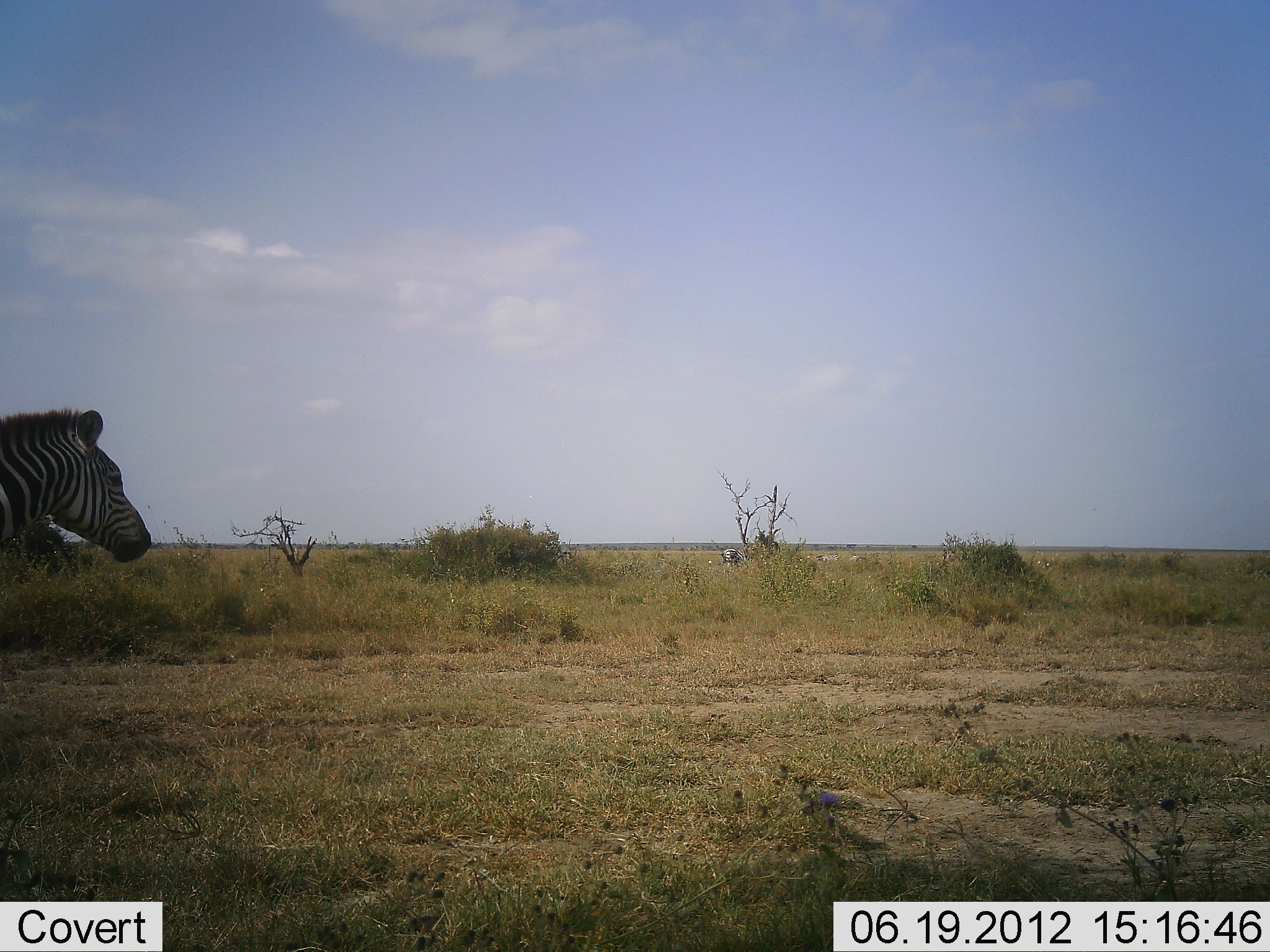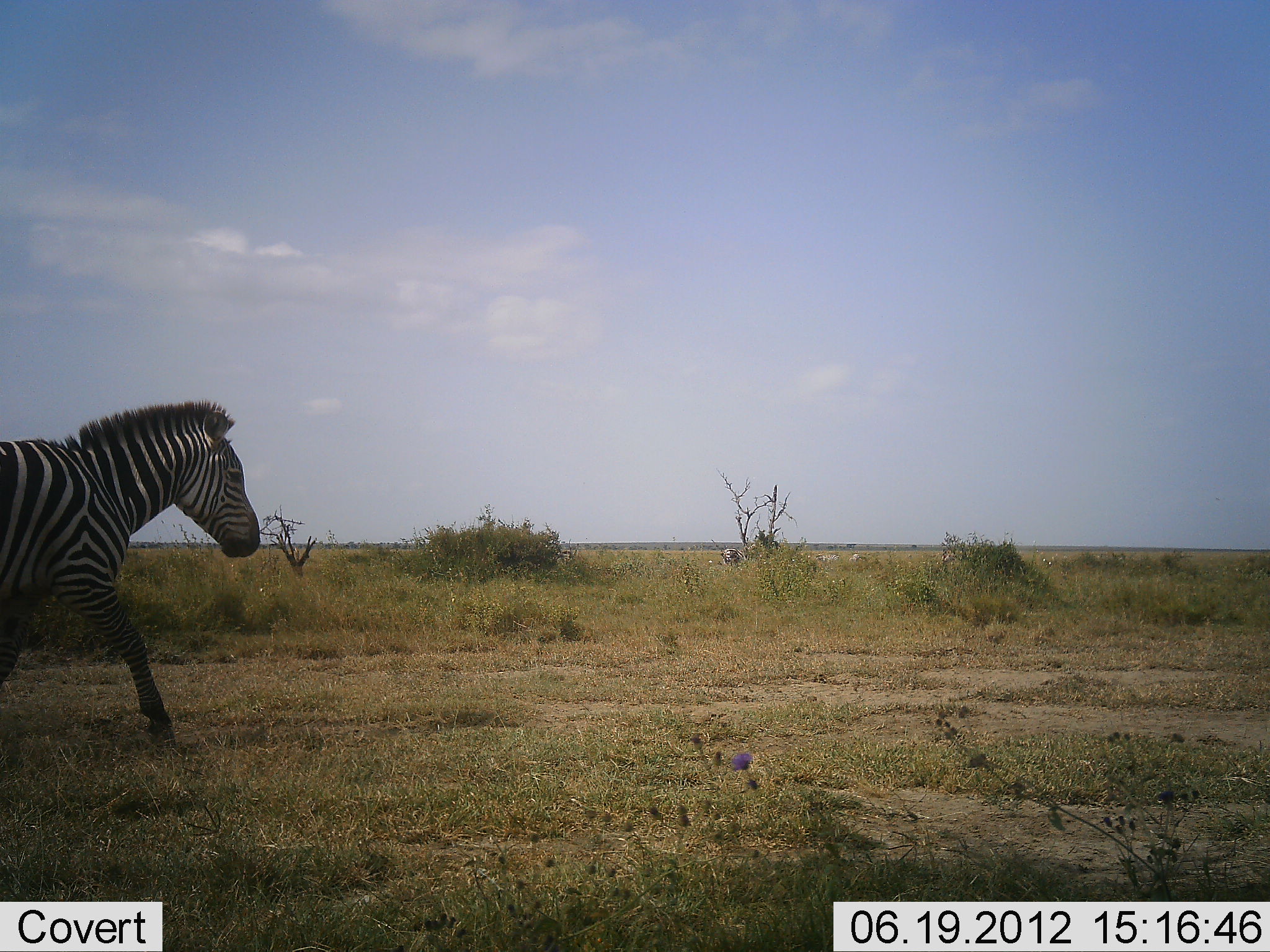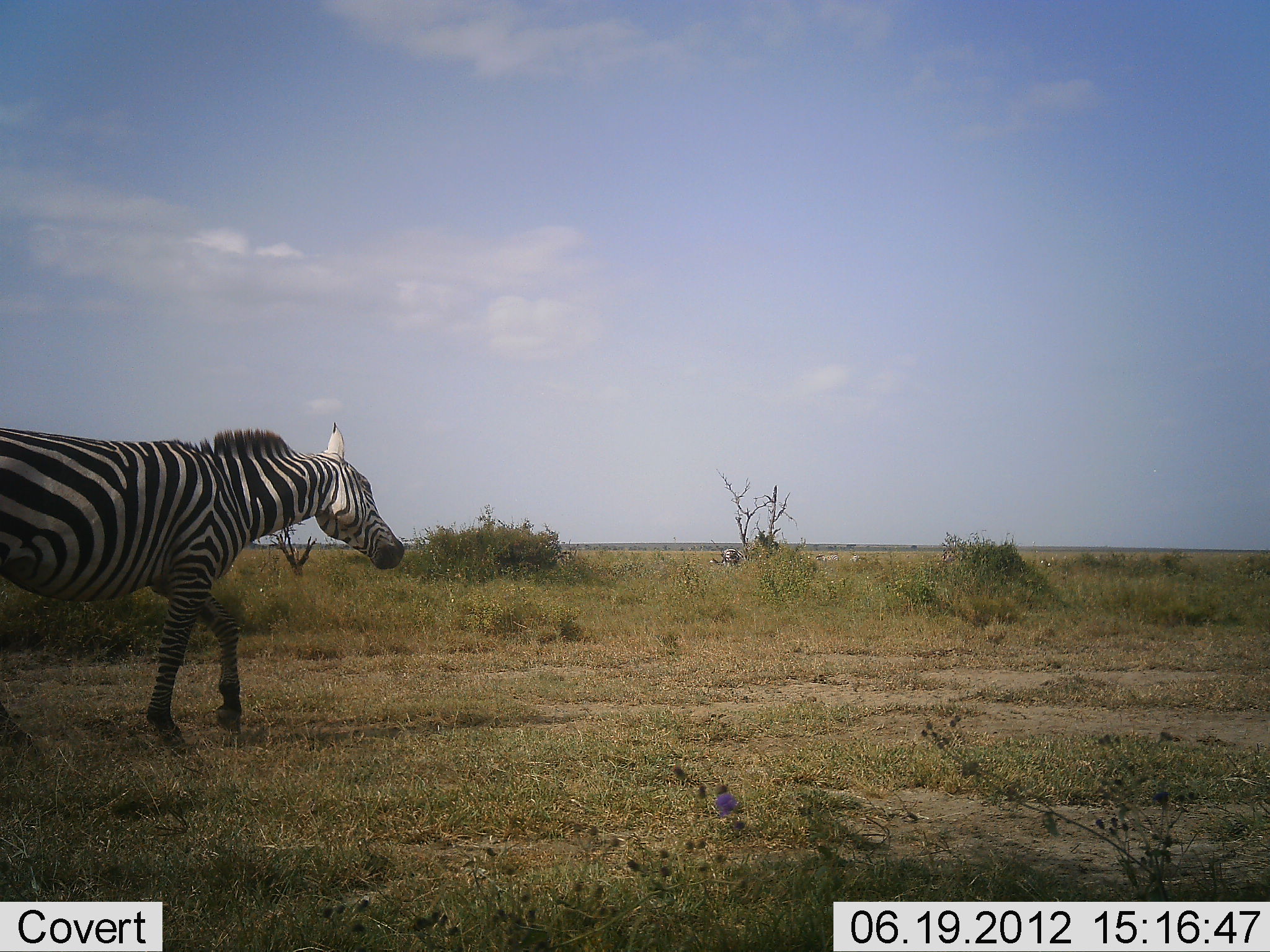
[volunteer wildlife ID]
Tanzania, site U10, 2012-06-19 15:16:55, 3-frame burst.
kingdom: Animalia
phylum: Chordata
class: Mammalia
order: Perissodactyla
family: Equidae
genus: Equus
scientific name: Equus quagga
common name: plains zebra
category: zebra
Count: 1.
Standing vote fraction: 10%.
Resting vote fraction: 0%.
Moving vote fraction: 100%.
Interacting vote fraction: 0%.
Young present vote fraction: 0%.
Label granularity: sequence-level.